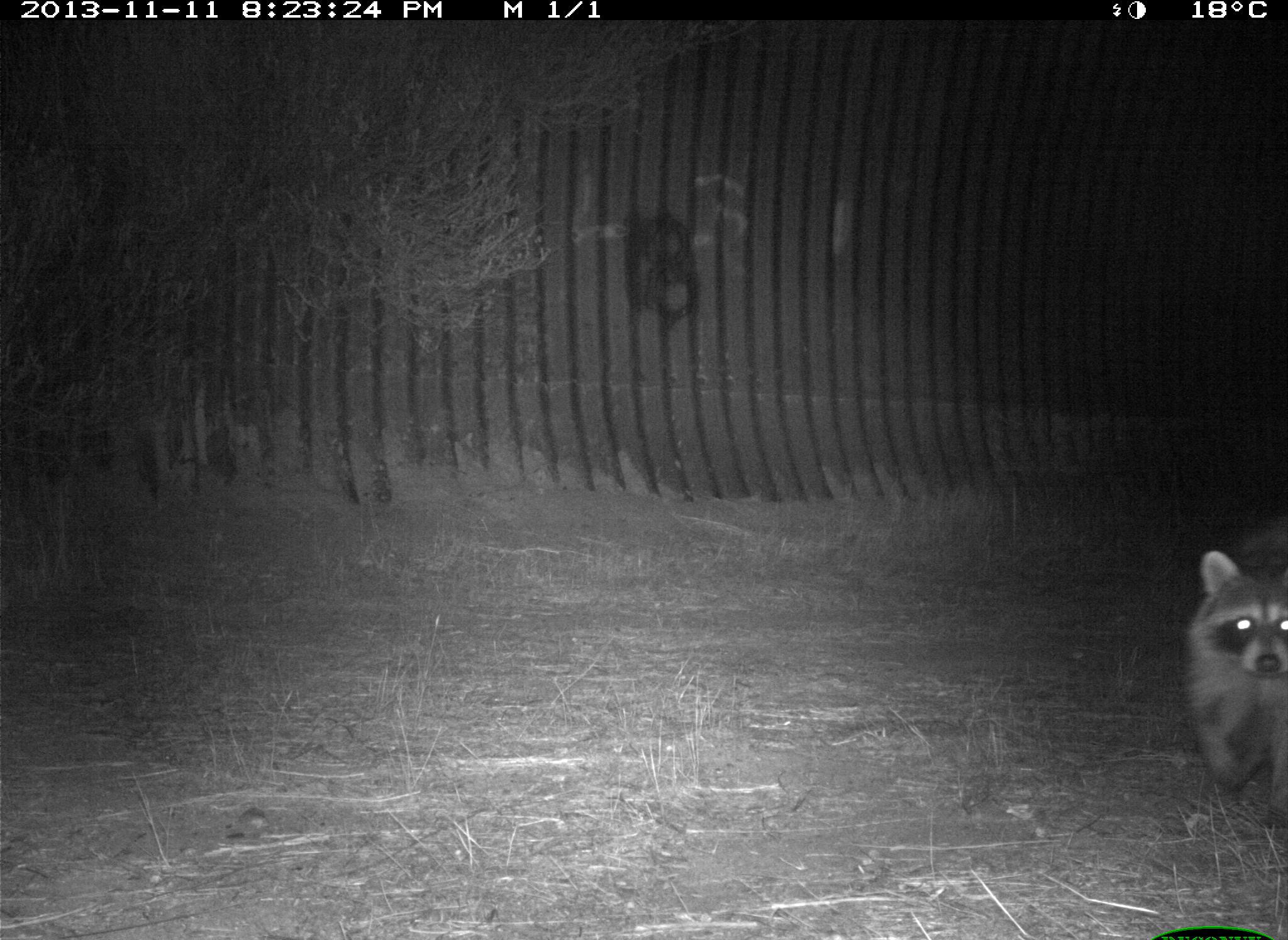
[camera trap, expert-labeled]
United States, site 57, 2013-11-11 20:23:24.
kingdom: Animalia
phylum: Chordata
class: Mammalia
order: Carnivora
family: Procyonidae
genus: Procyon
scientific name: Procyon lotor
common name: raccoon